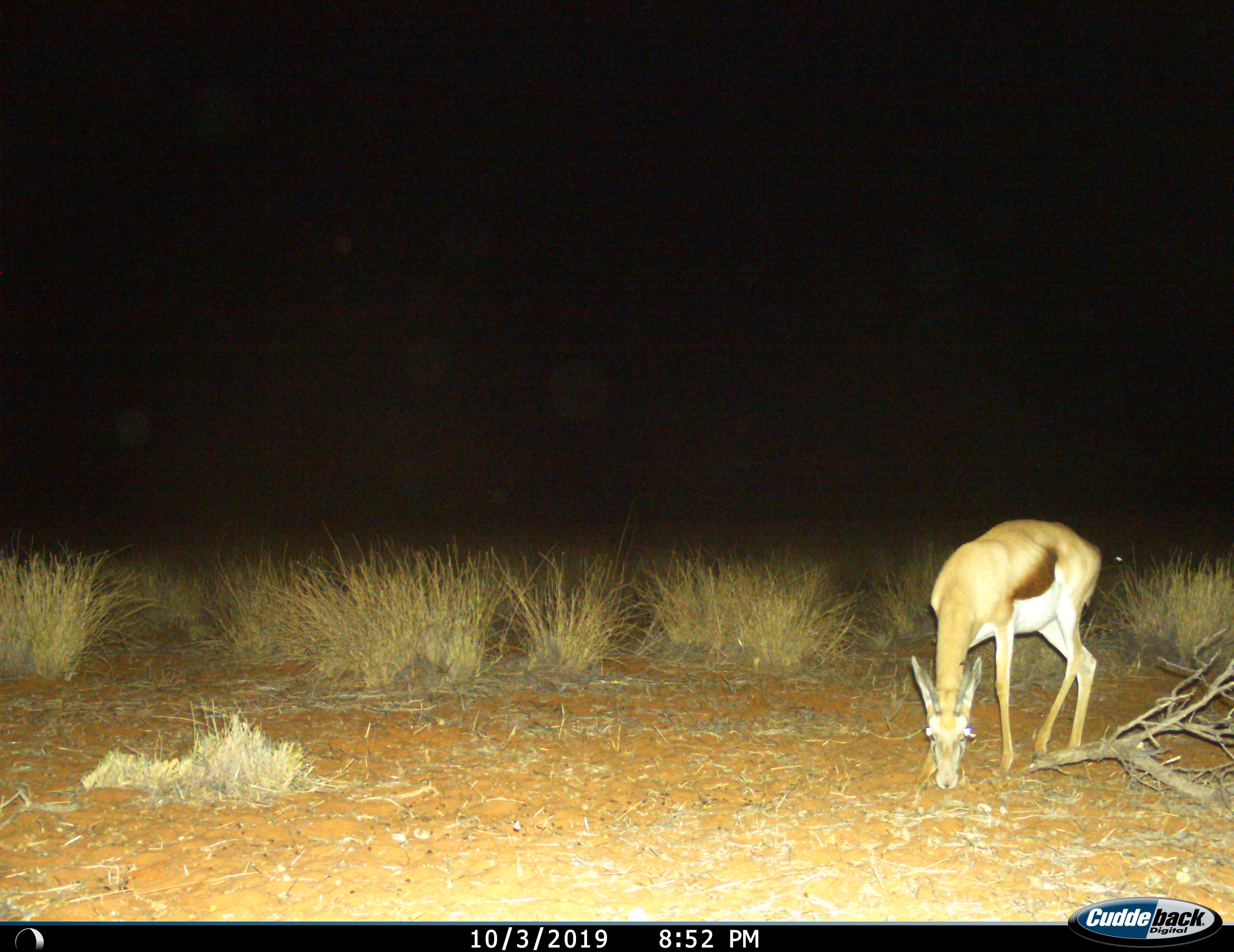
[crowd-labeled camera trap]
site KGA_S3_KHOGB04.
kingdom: Animalia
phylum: Chordata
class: Mammalia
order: Artiodactyla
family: Bovidae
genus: Antidorcas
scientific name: Antidorcas marsupialis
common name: springbok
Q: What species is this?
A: Springbok (Antidorcas marsupialis).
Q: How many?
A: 1.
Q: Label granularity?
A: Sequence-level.